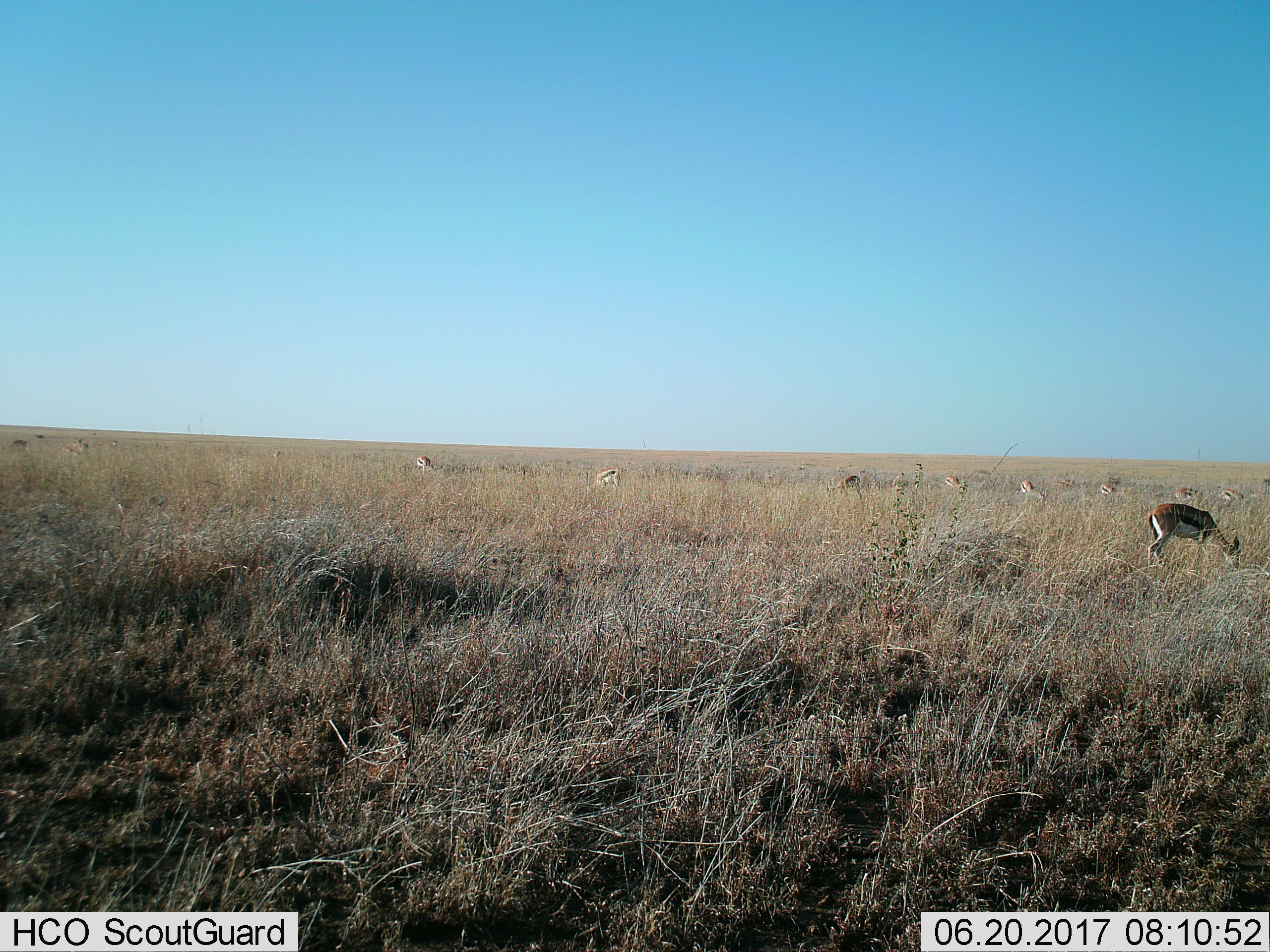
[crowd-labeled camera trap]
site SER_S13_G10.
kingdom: Animalia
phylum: Chordata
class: Mammalia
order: Artiodactyla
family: Bovidae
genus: Eudorcas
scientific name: Eudorcas thomsonii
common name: thomson's gazelle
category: gazellethomsons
Gazellethomsons (thomson's gazelle) (Eudorcas thomsonii), count 11-50. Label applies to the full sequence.